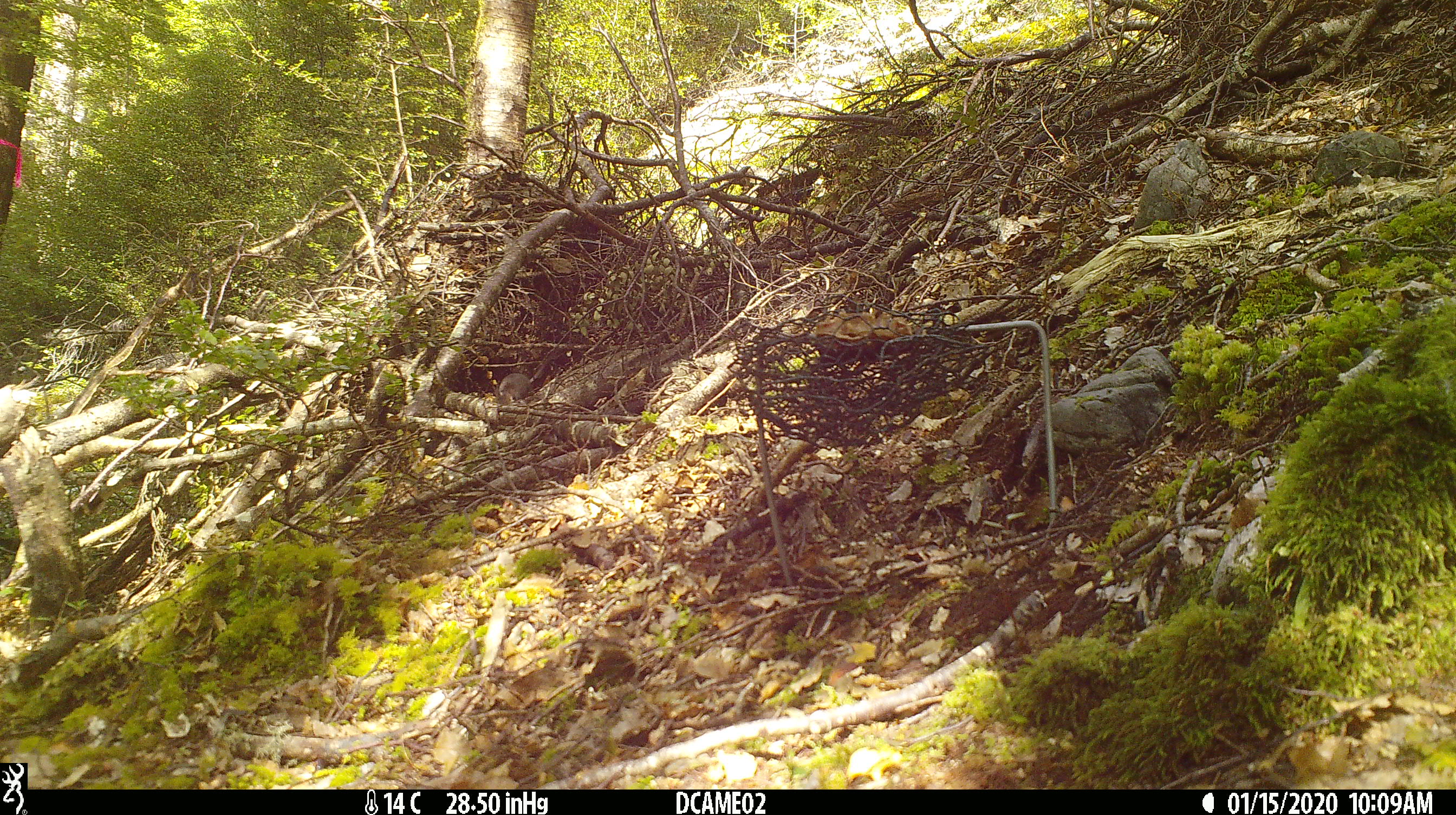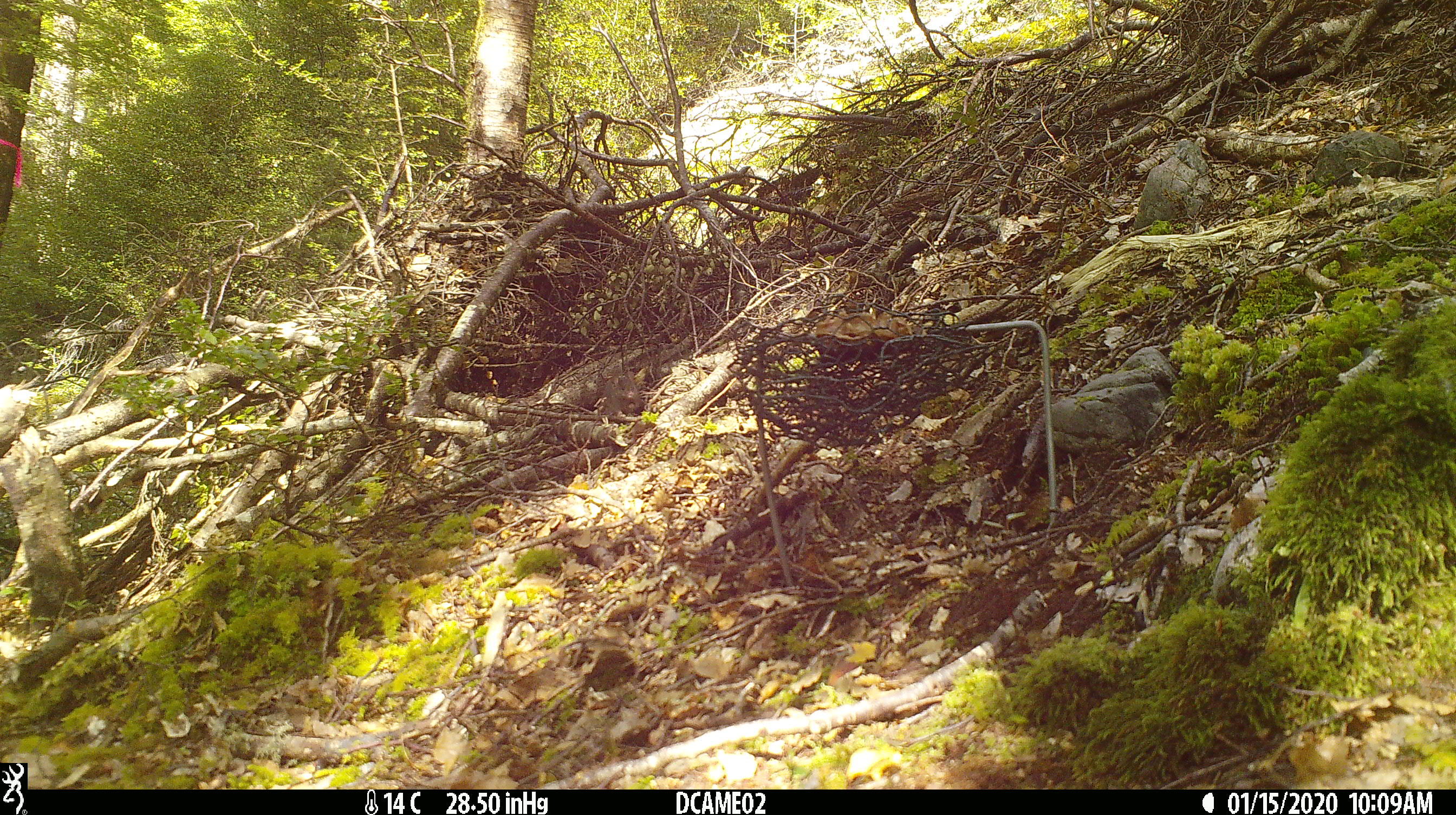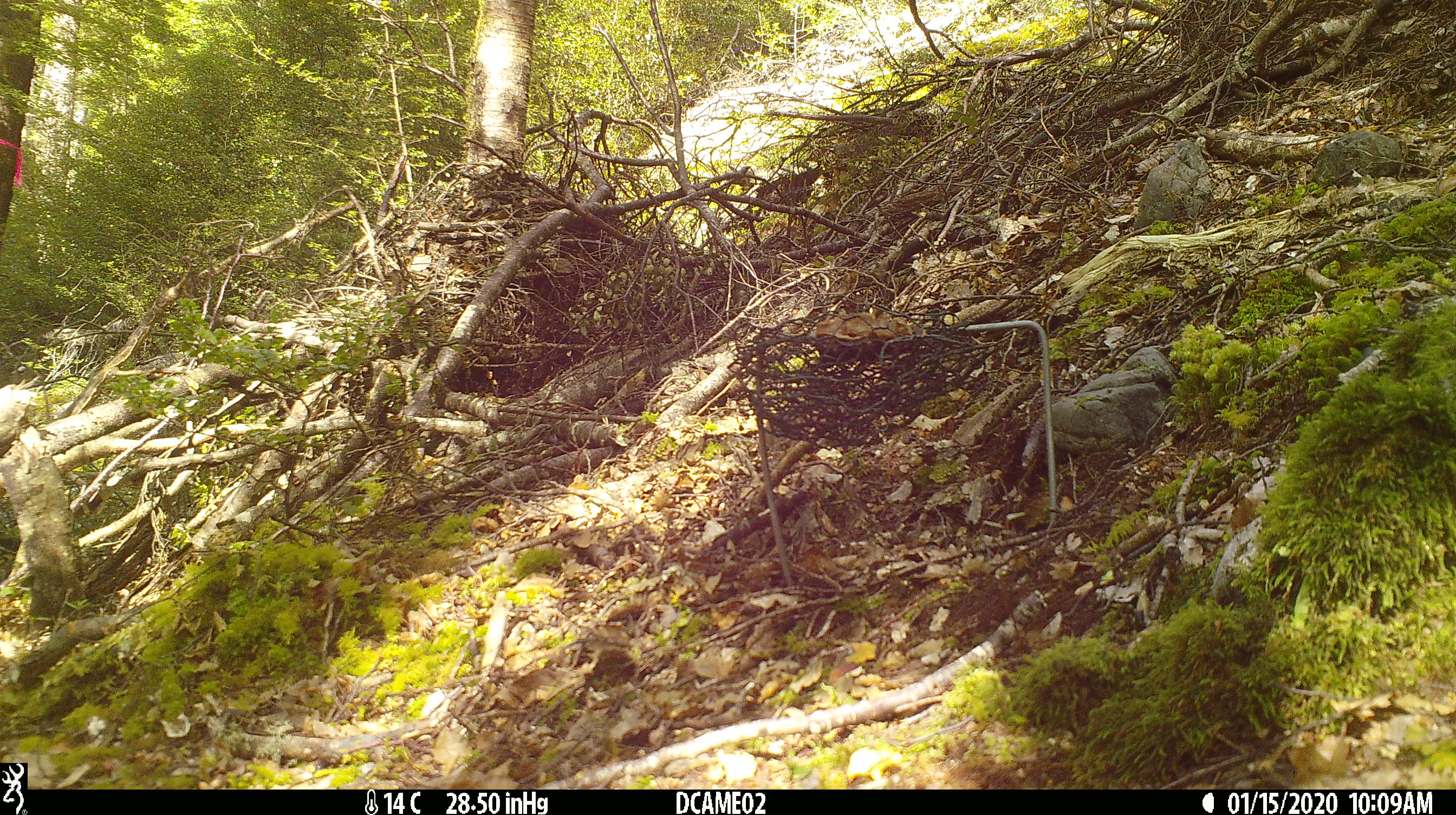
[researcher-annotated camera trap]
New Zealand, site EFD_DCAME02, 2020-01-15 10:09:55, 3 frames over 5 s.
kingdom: Animalia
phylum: Chordata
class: Mammalia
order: Rodentia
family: Muridae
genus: Mus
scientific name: Mus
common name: mouse